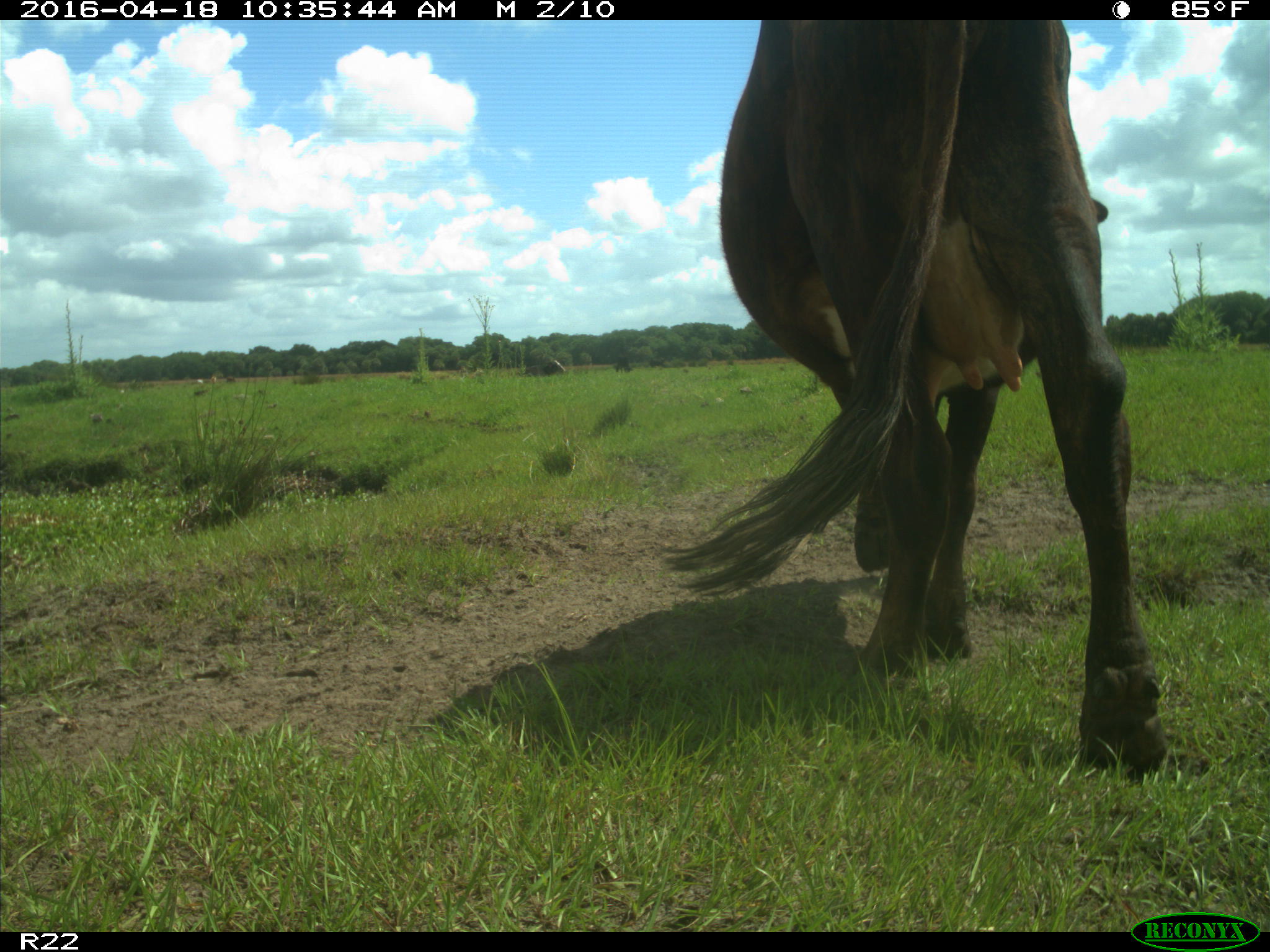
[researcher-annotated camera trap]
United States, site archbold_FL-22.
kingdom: Animalia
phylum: Chordata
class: Mammalia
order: Artiodactyla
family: Bovidae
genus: Bos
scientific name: Bos taurus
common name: domestic cow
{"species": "Bos taurus (domestic cow)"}